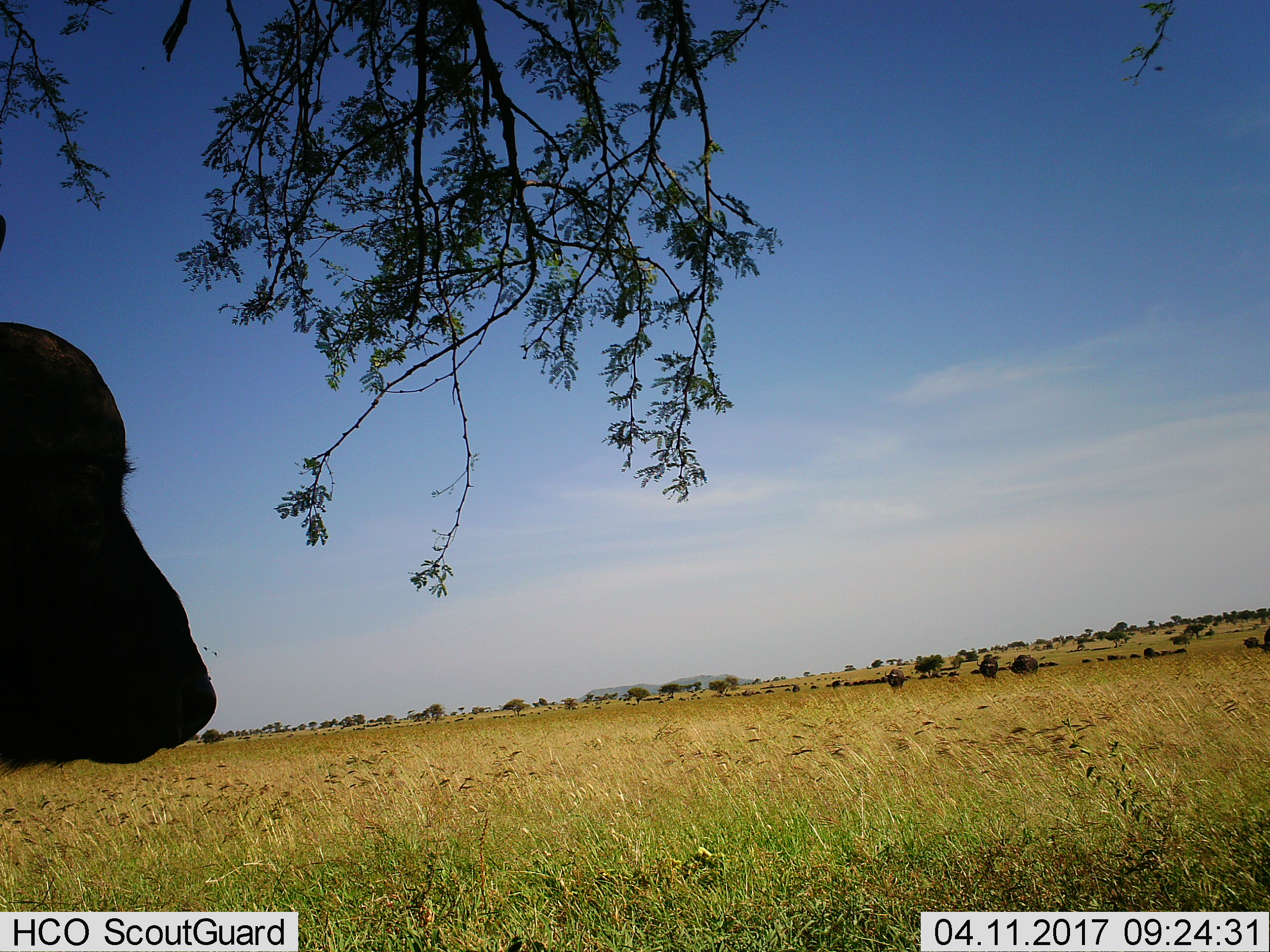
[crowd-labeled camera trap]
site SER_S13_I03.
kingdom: Animalia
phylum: Chordata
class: Mammalia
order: Artiodactyla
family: Bovidae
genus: Syncerus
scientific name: Syncerus caffer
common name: african buffalo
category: buffalo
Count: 5.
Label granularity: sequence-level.